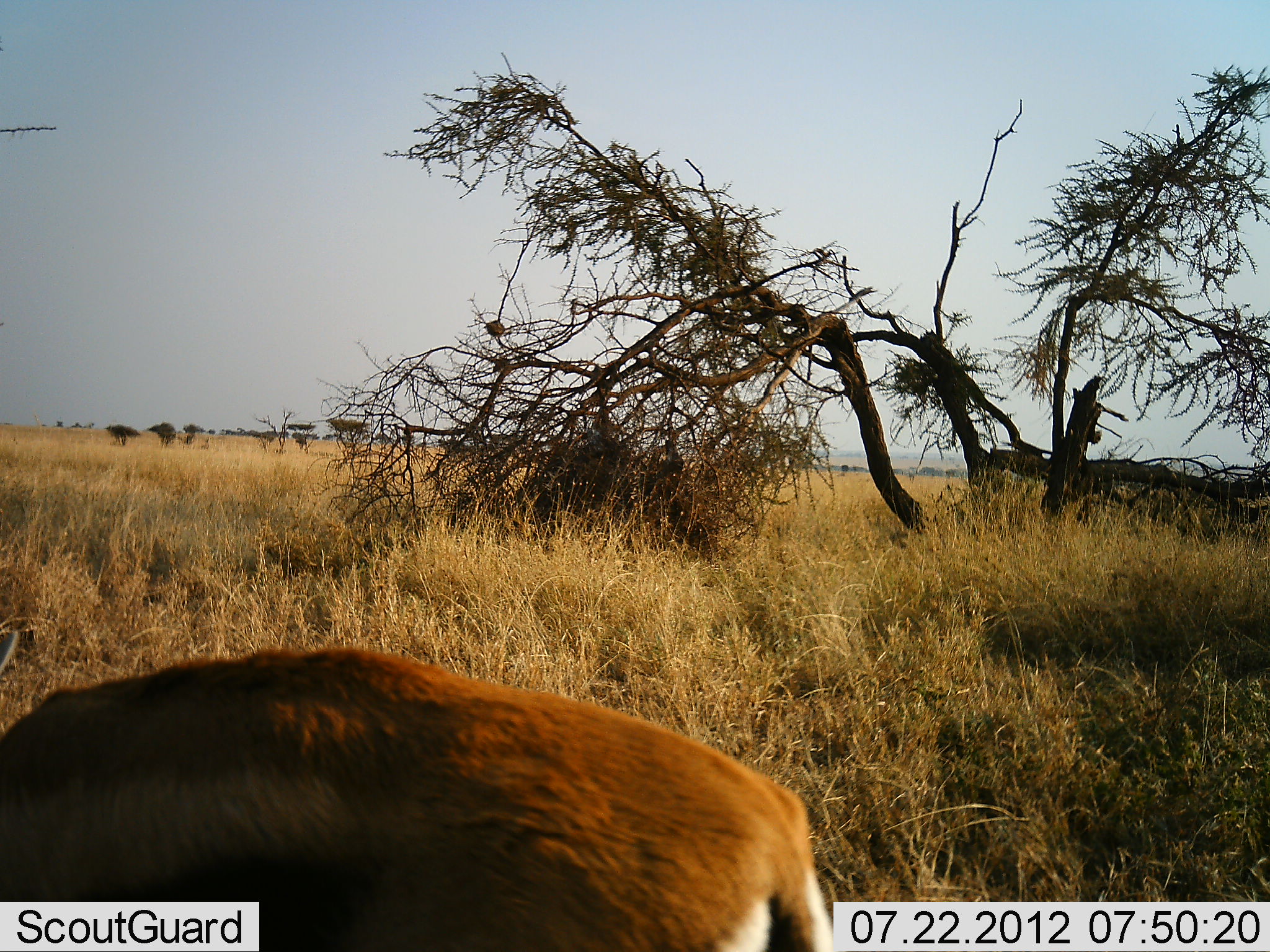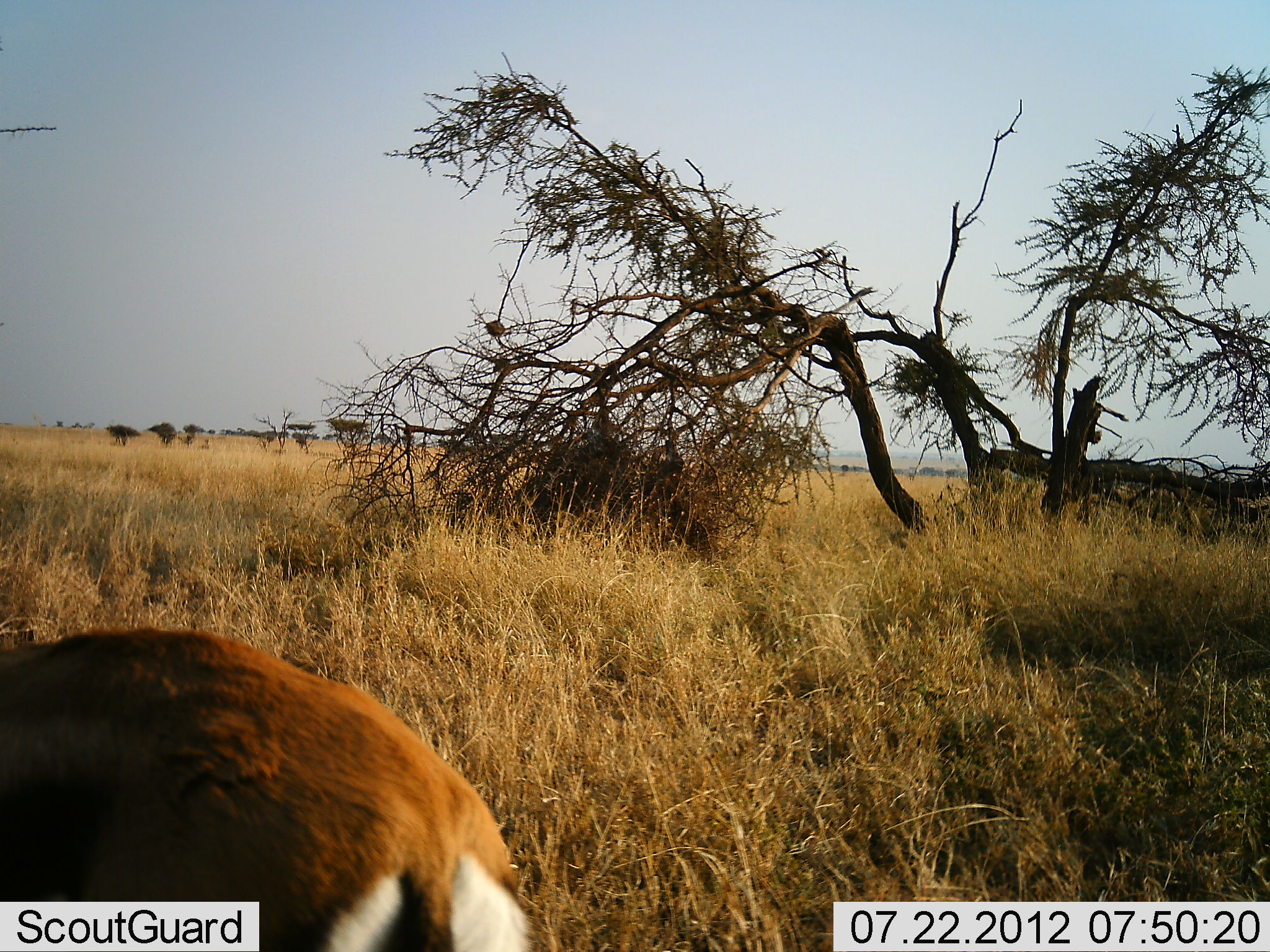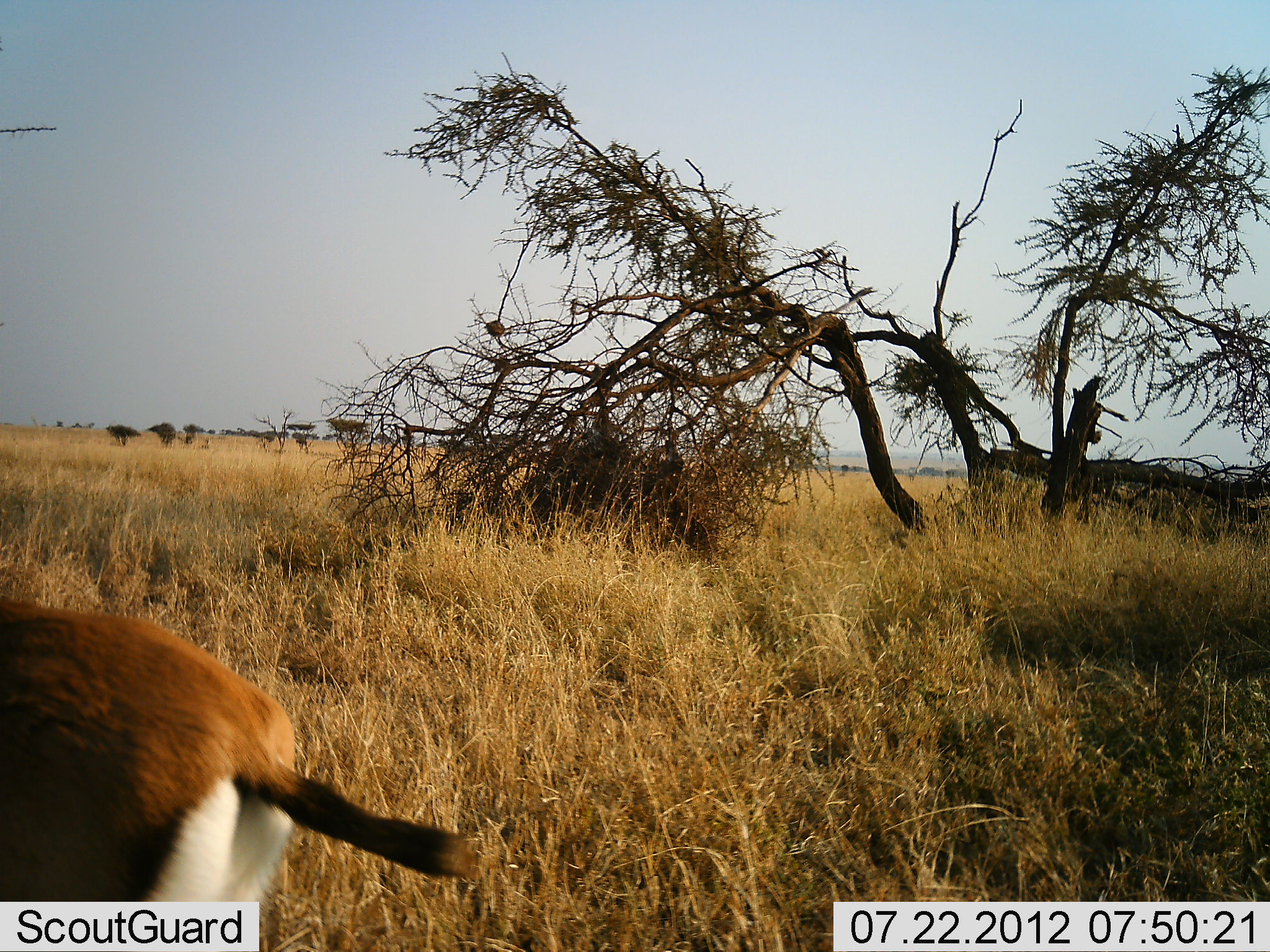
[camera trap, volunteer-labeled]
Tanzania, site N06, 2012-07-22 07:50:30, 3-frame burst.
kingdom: Animalia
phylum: Chordata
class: Mammalia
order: Artiodactyla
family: Bovidae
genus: Eudorcas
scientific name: Eudorcas thomsonii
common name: thomson's gazelle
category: gazellethomsons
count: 1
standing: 0%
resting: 0%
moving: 100%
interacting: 0%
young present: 0%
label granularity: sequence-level